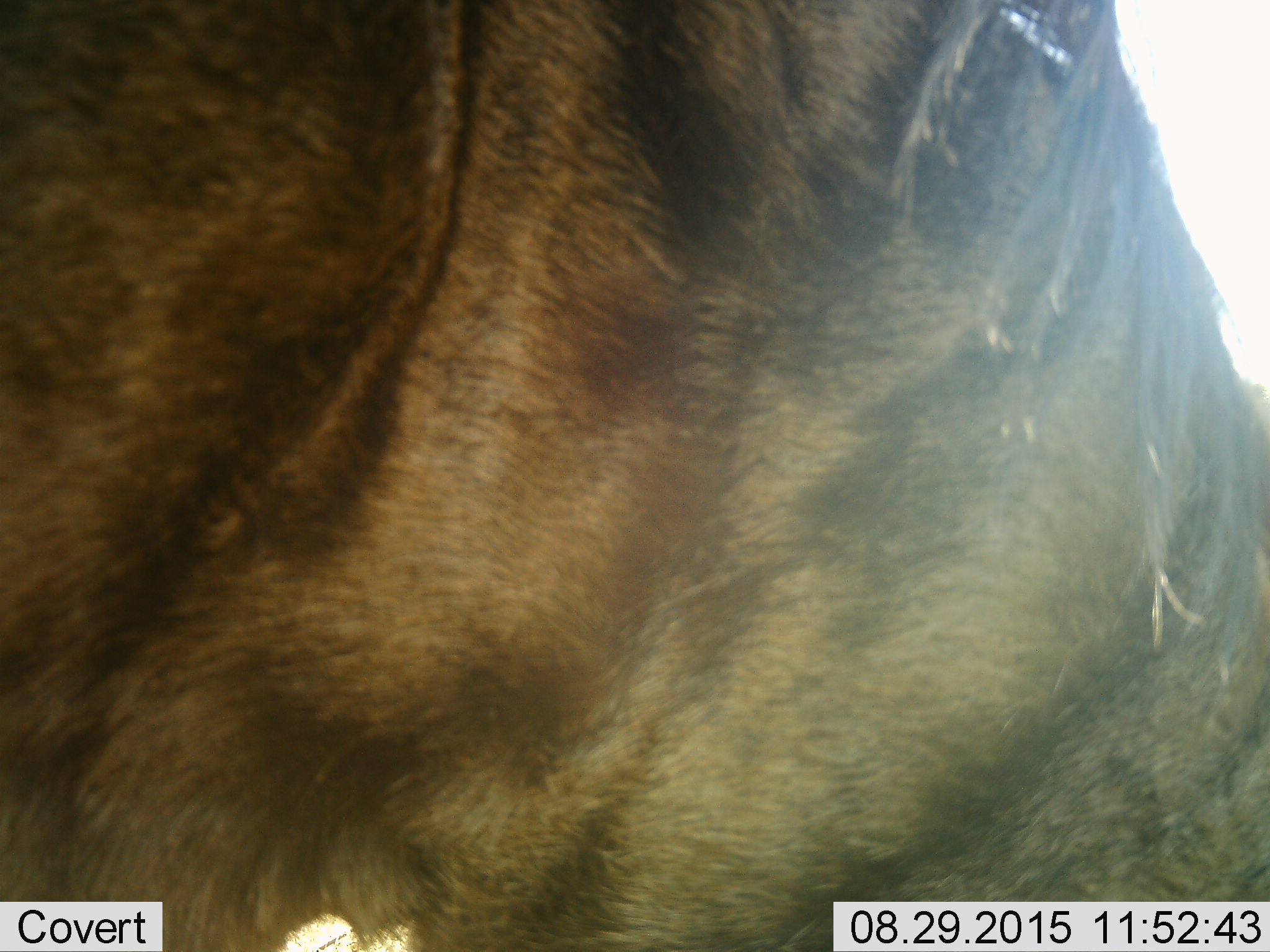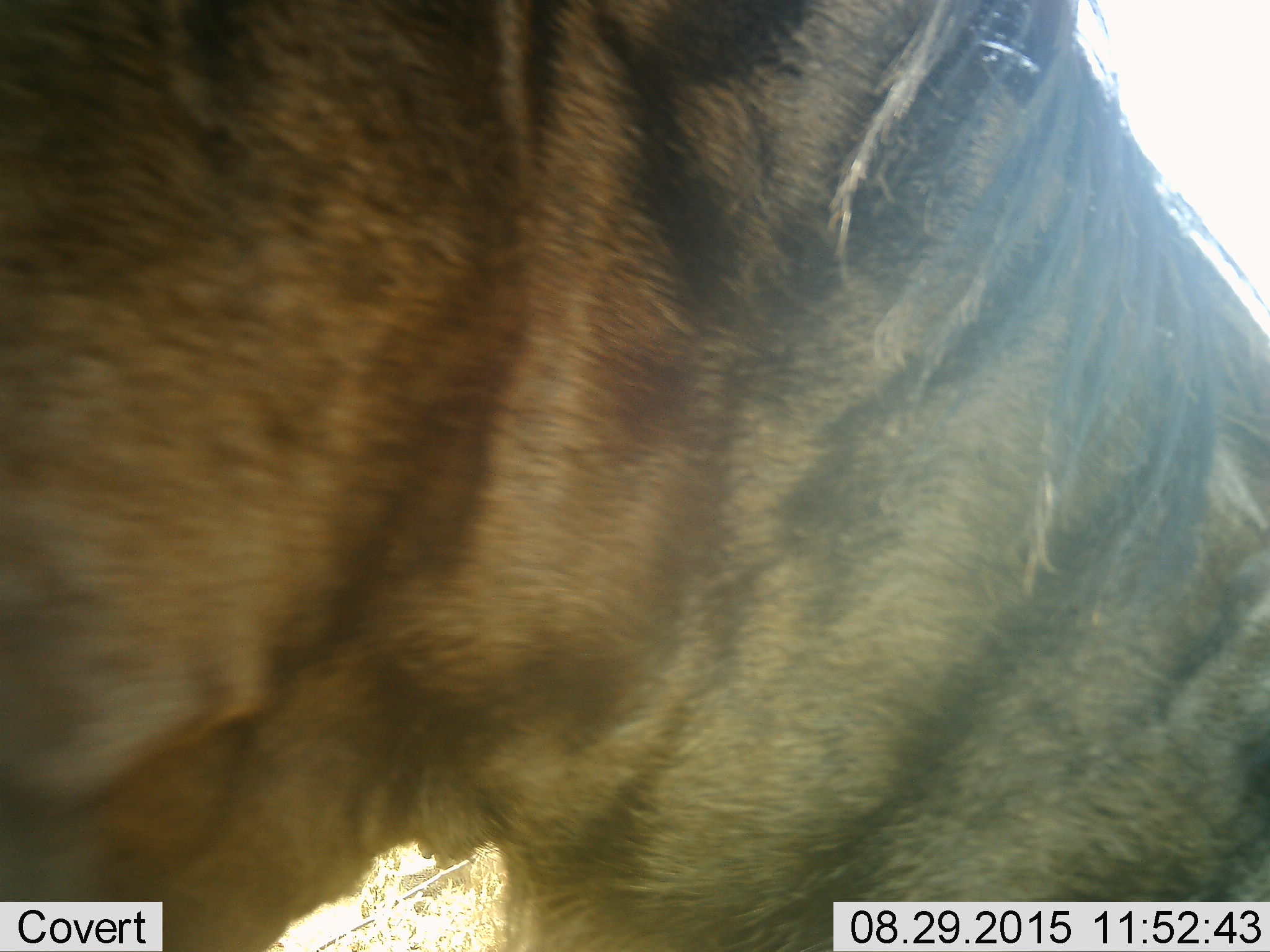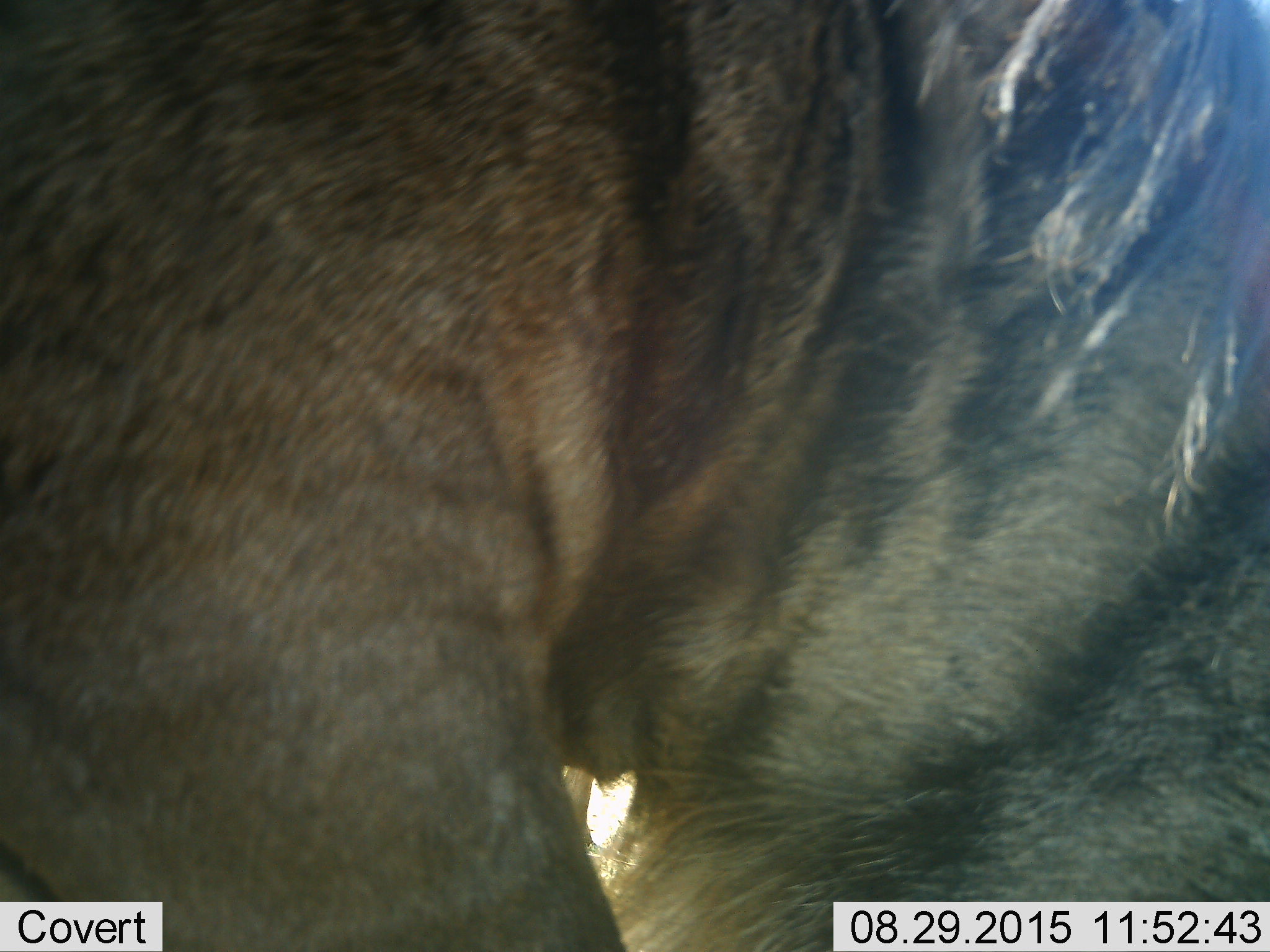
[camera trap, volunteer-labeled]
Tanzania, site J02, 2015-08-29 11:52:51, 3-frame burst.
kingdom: Animalia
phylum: Chordata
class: Mammalia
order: Artiodactyla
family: Bovidae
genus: Connochaetes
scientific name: Connochaetes taurinus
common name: blue wildebeest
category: wildebeest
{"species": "wildebeest (blue wildebeest) (Connochaetes taurinus)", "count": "1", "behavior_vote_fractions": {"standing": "71%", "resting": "0%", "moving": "29%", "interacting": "0%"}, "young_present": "0%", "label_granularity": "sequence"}